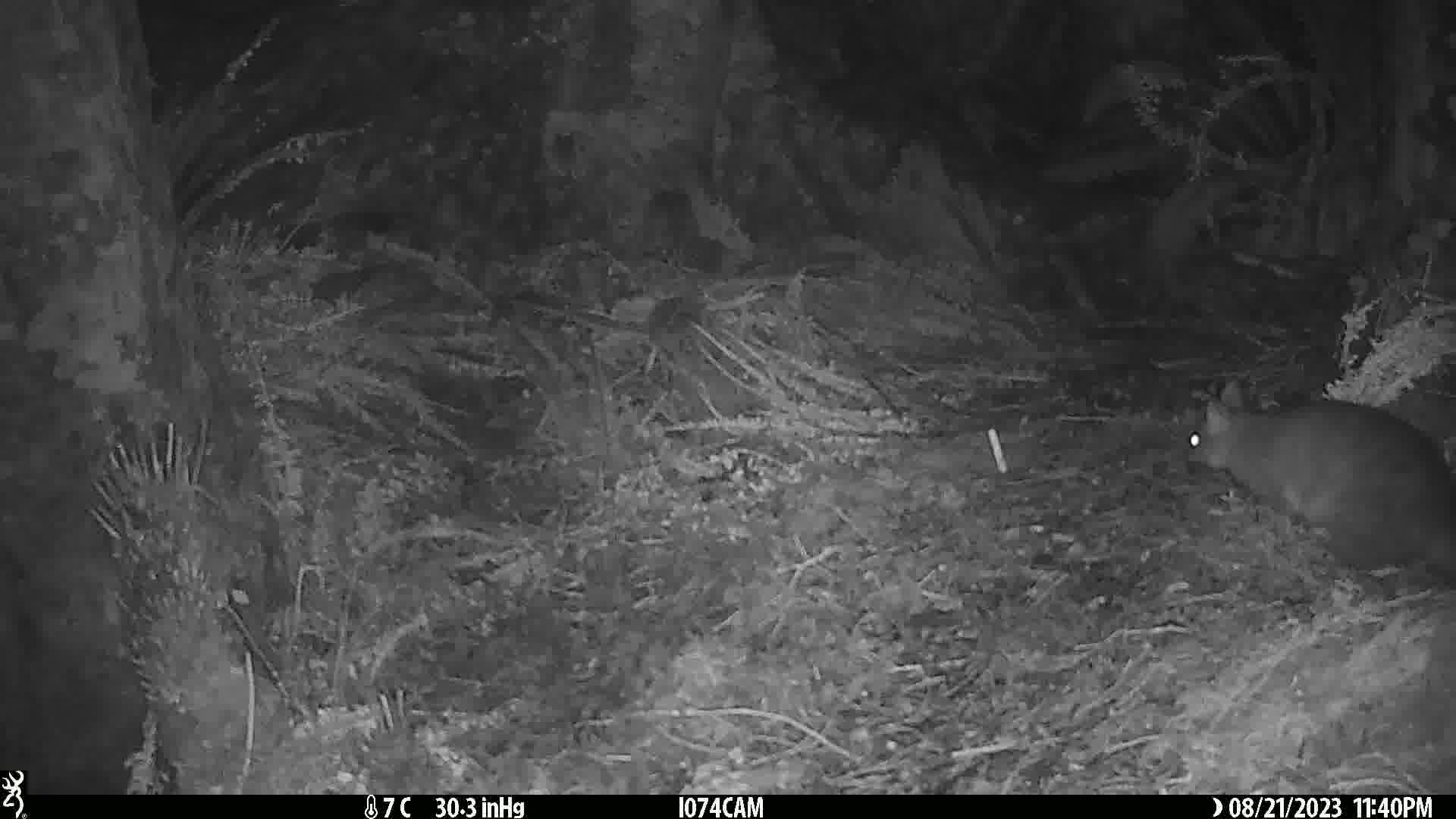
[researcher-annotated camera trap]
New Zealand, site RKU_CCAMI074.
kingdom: Animalia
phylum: Chordata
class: Mammalia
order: Diprotodontia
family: Phalangeridae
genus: Trichosurus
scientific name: Trichosurus vulpecula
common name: common brushtail possum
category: possum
Possum (common brushtail possum) (Trichosurus vulpecula).